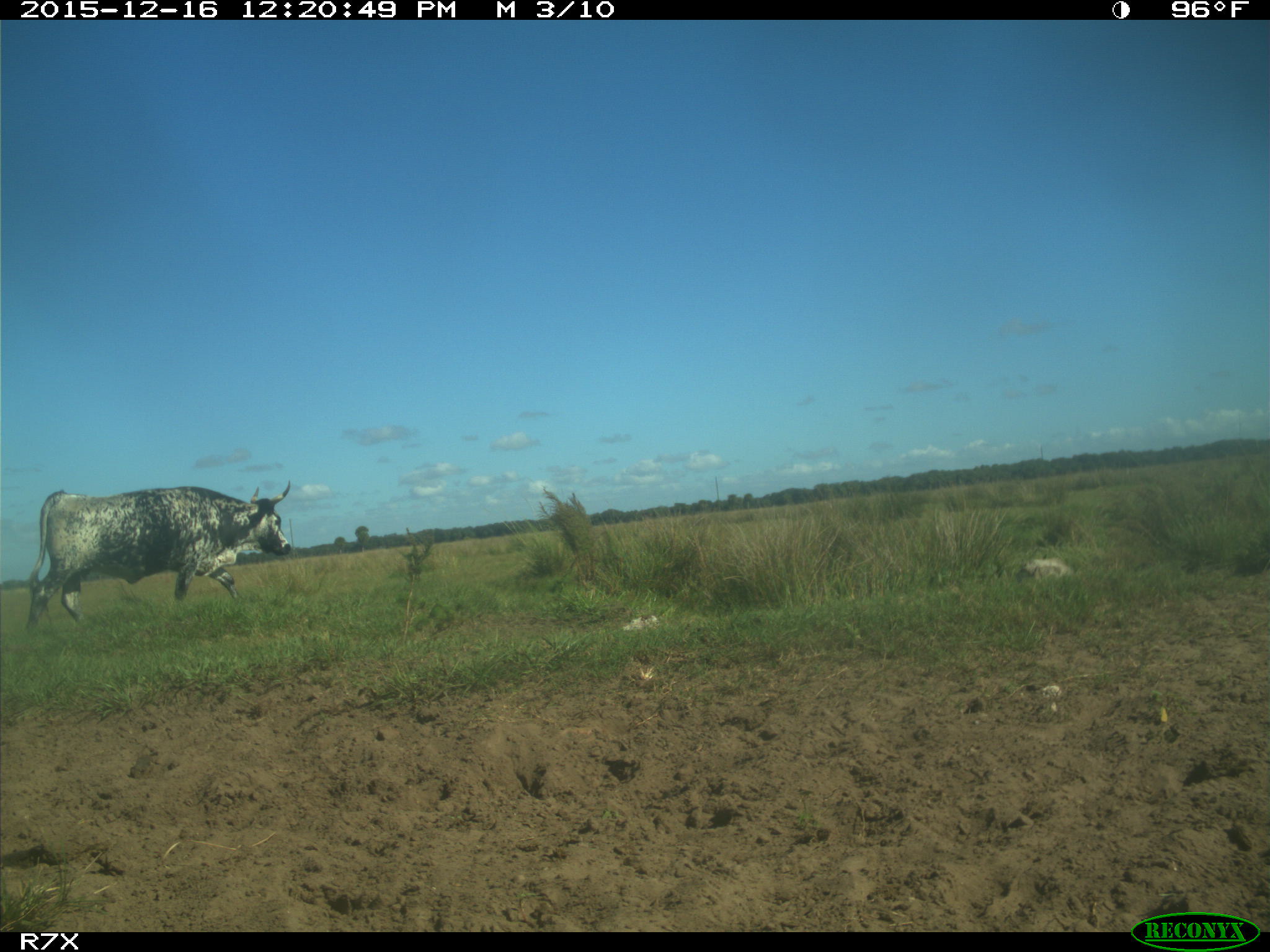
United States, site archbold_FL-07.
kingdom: Animalia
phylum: Chordata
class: Mammalia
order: Artiodactyla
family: Bovidae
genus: Bos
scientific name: Bos taurus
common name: domestic cow